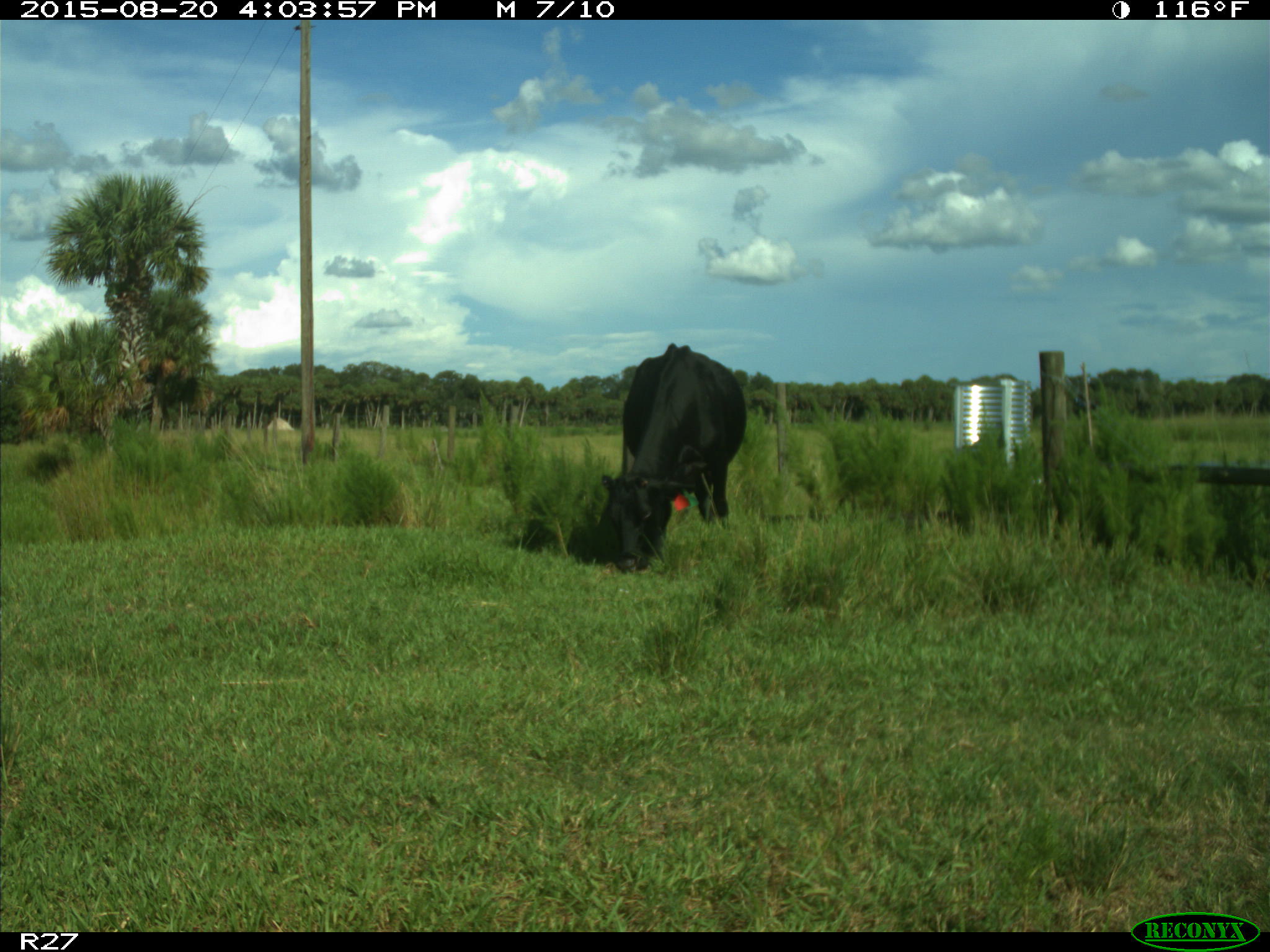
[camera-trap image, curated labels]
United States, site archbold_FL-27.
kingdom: Animalia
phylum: Chordata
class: Mammalia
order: Artiodactyla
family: Bovidae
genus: Bos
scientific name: Bos taurus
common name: domestic cow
Bos taurus (domestic cow).